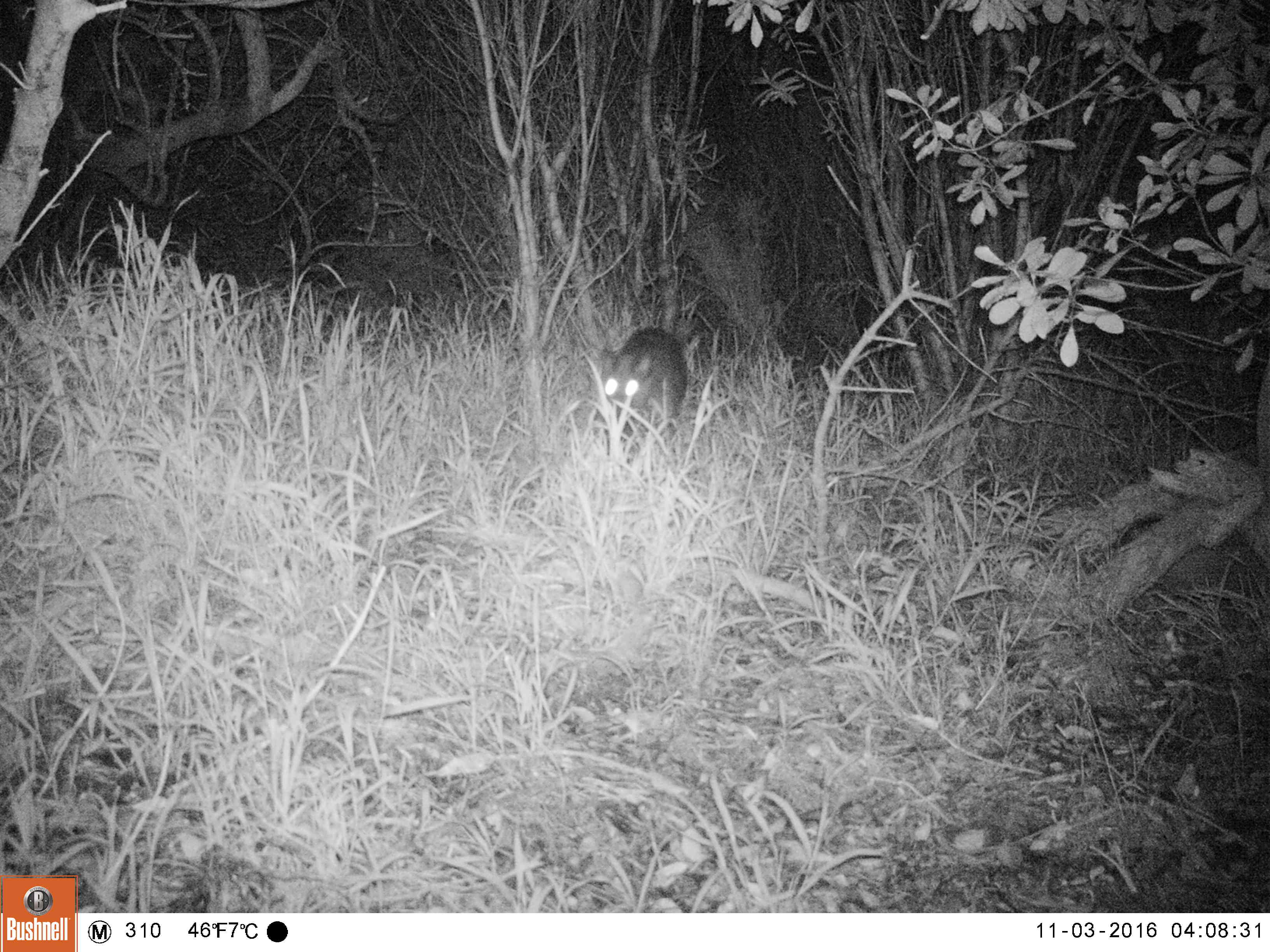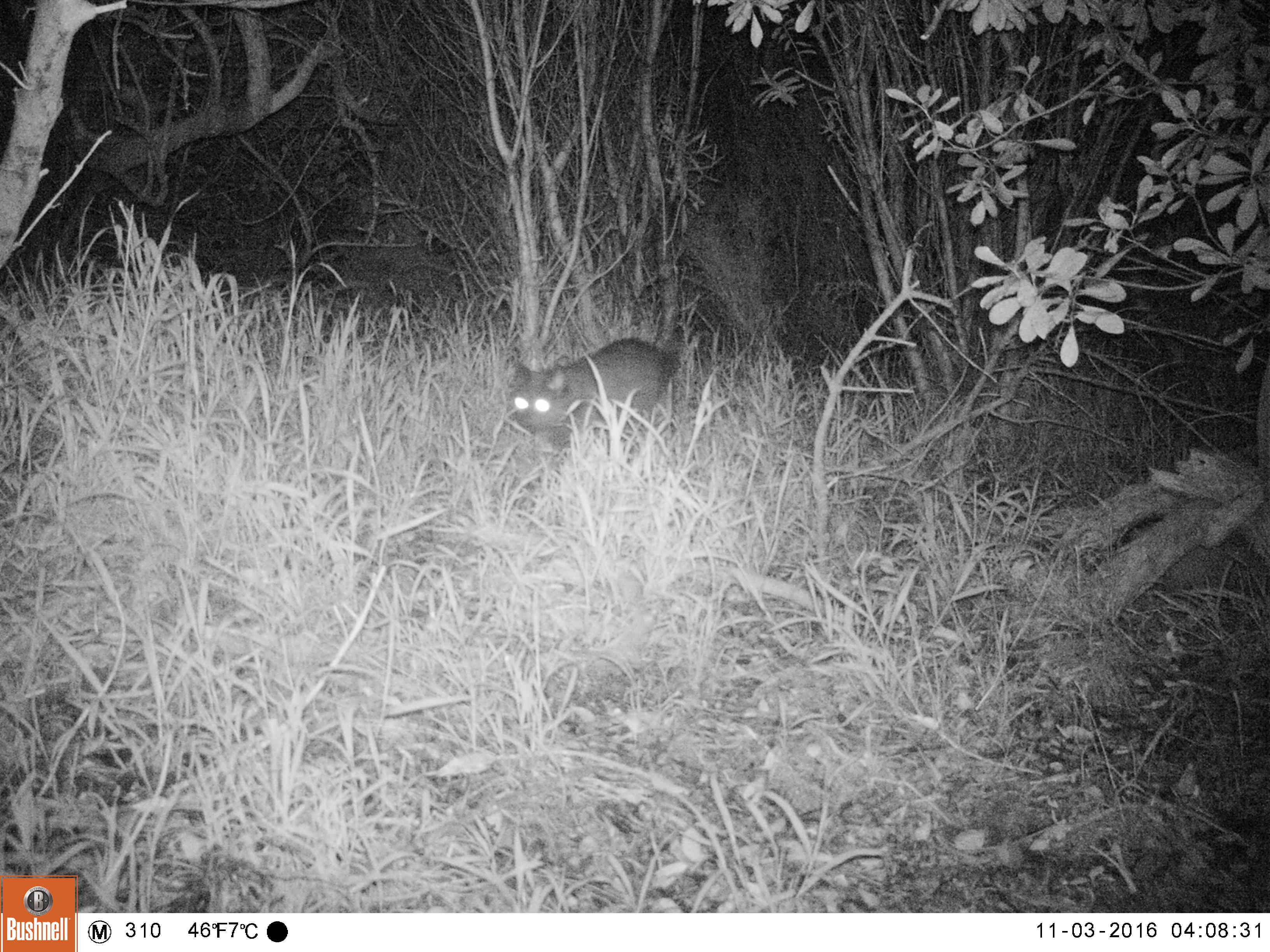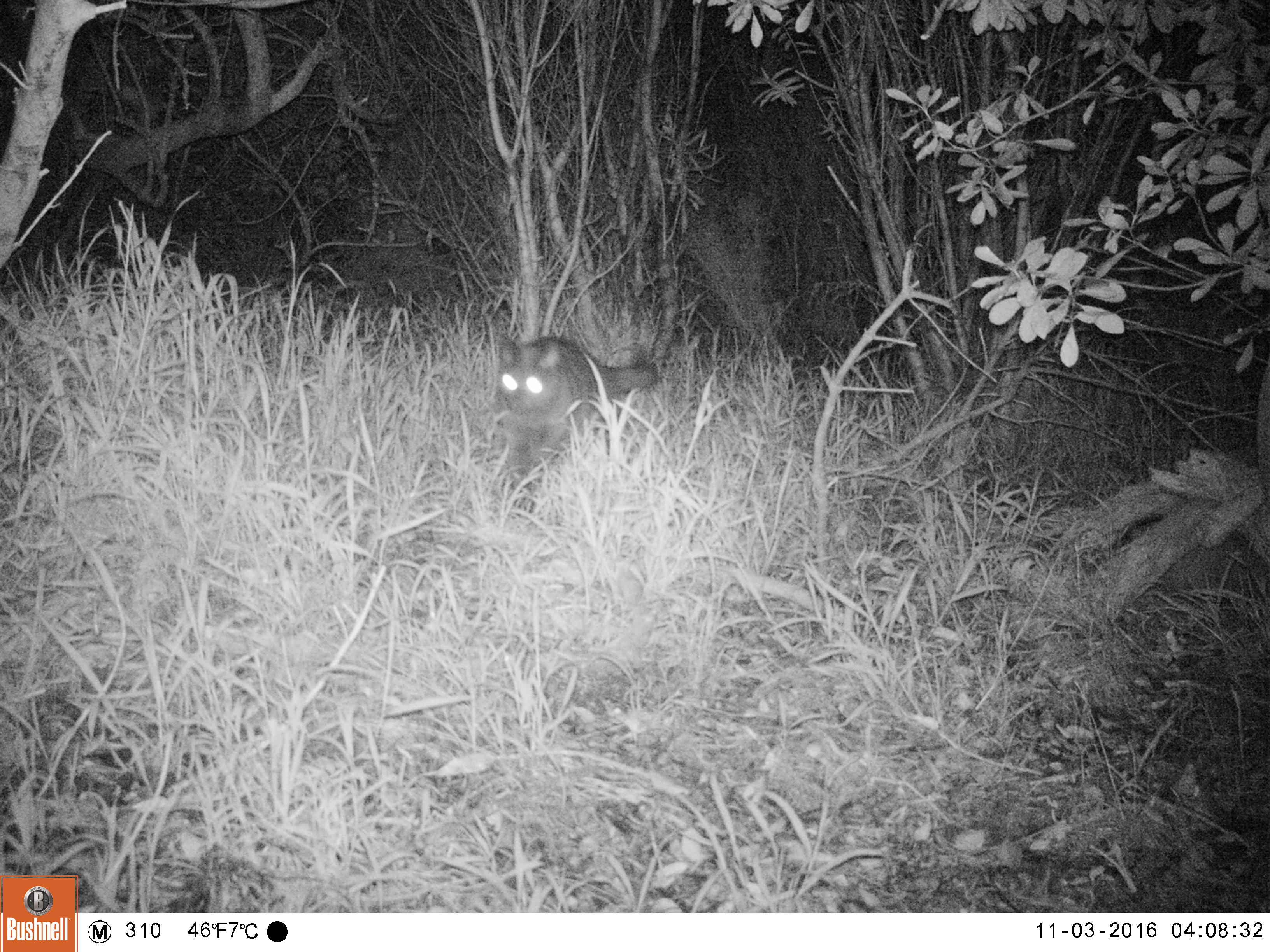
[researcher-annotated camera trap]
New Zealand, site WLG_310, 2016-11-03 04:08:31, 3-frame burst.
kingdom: Animalia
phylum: Chordata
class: Mammalia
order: Carnivora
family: Felidae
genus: Felis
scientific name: Felis catus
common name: domestic cat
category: cat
Cat (domestic cat) (Felis catus).